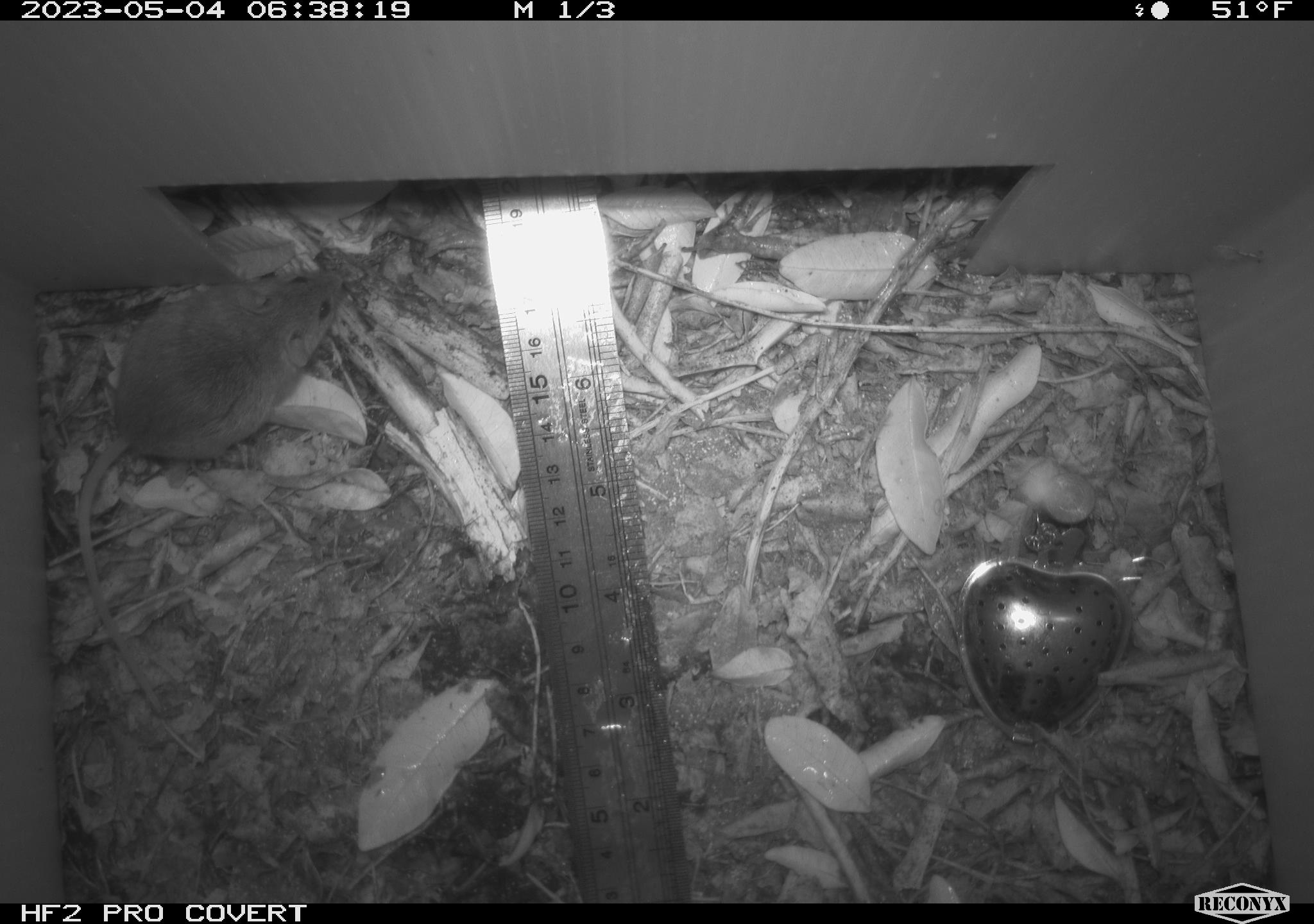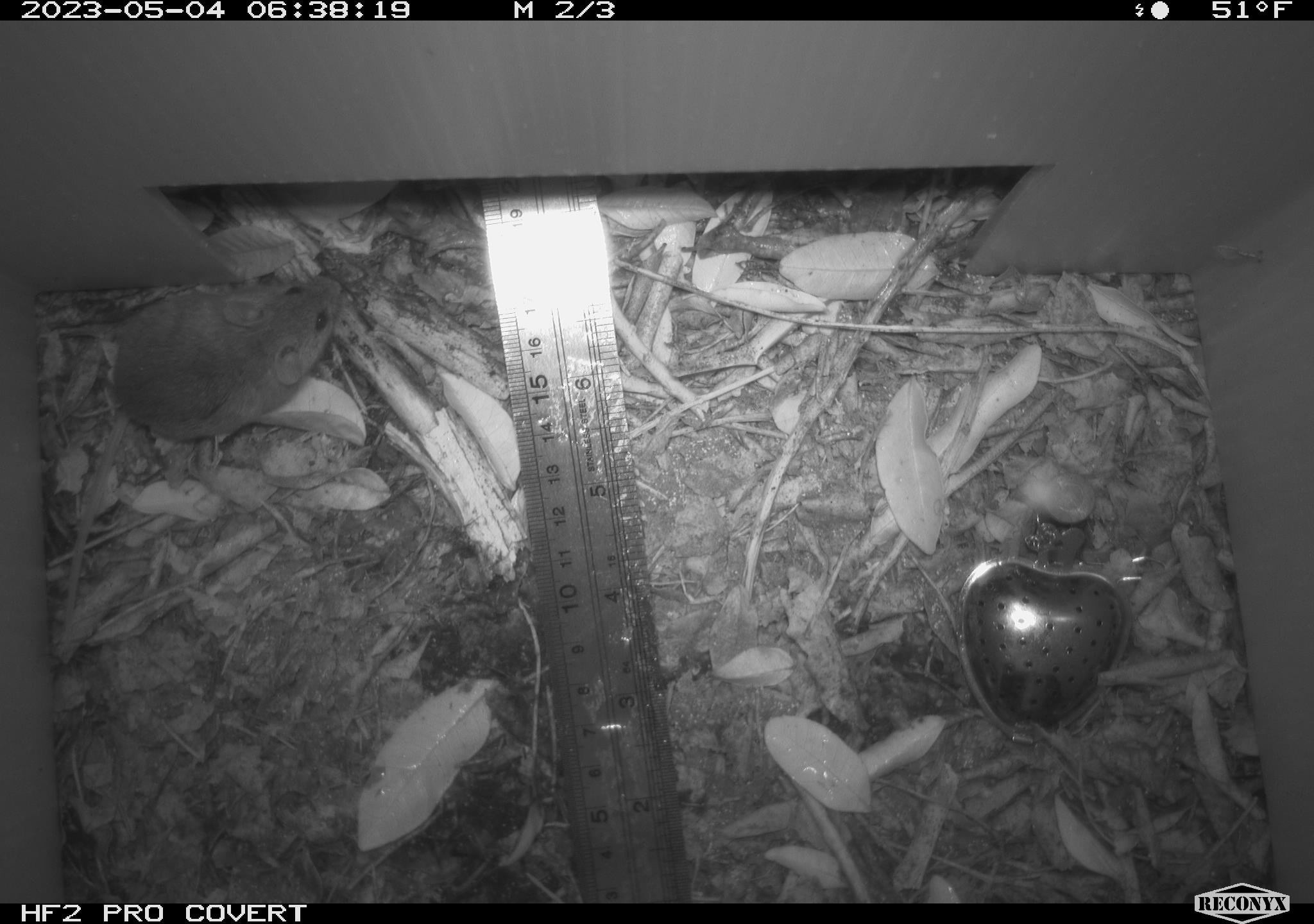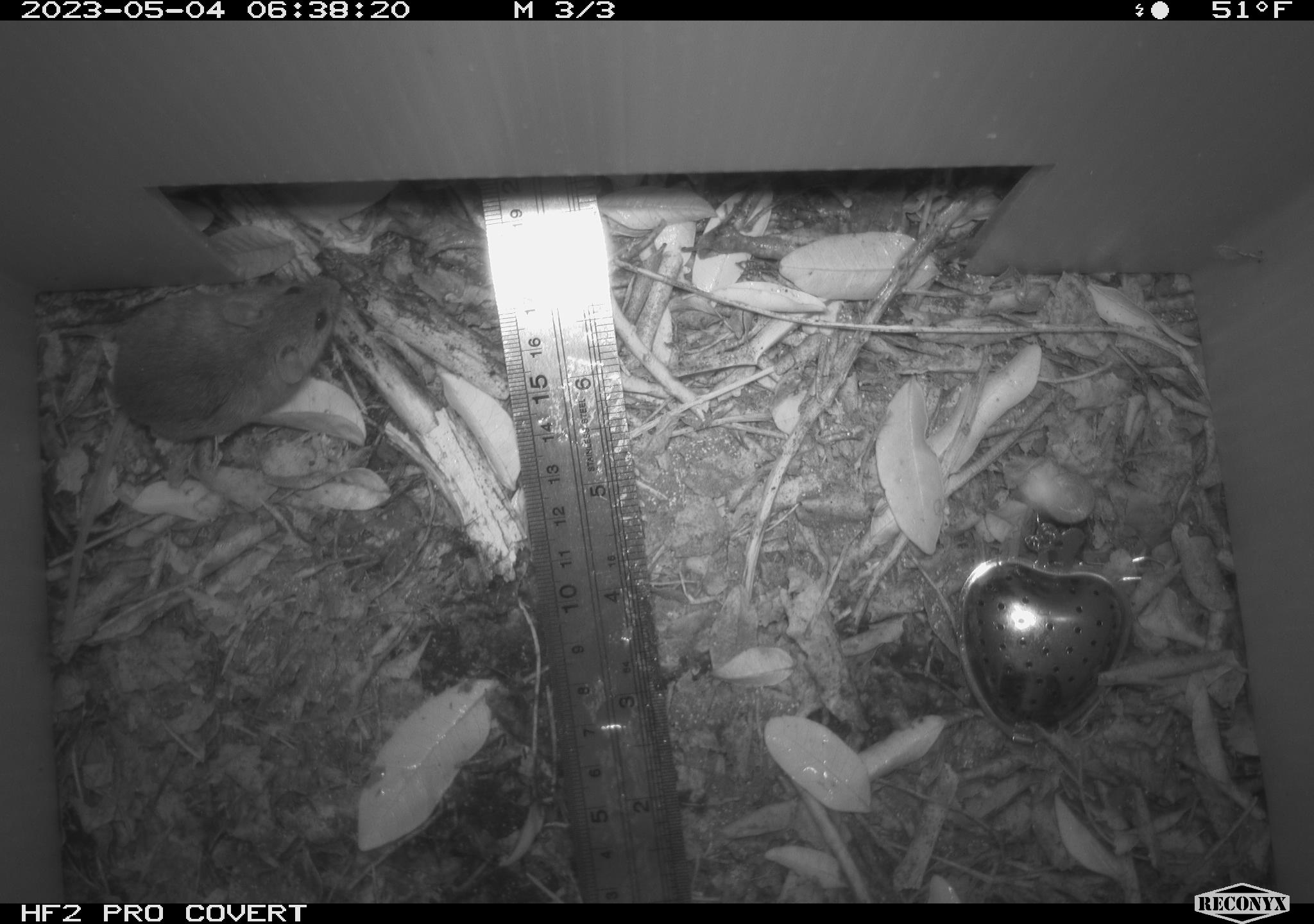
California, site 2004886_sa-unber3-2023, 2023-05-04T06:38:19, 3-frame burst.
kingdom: Animalia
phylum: Chordata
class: Mammalia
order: Rodentia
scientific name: Rodentia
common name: mouse species